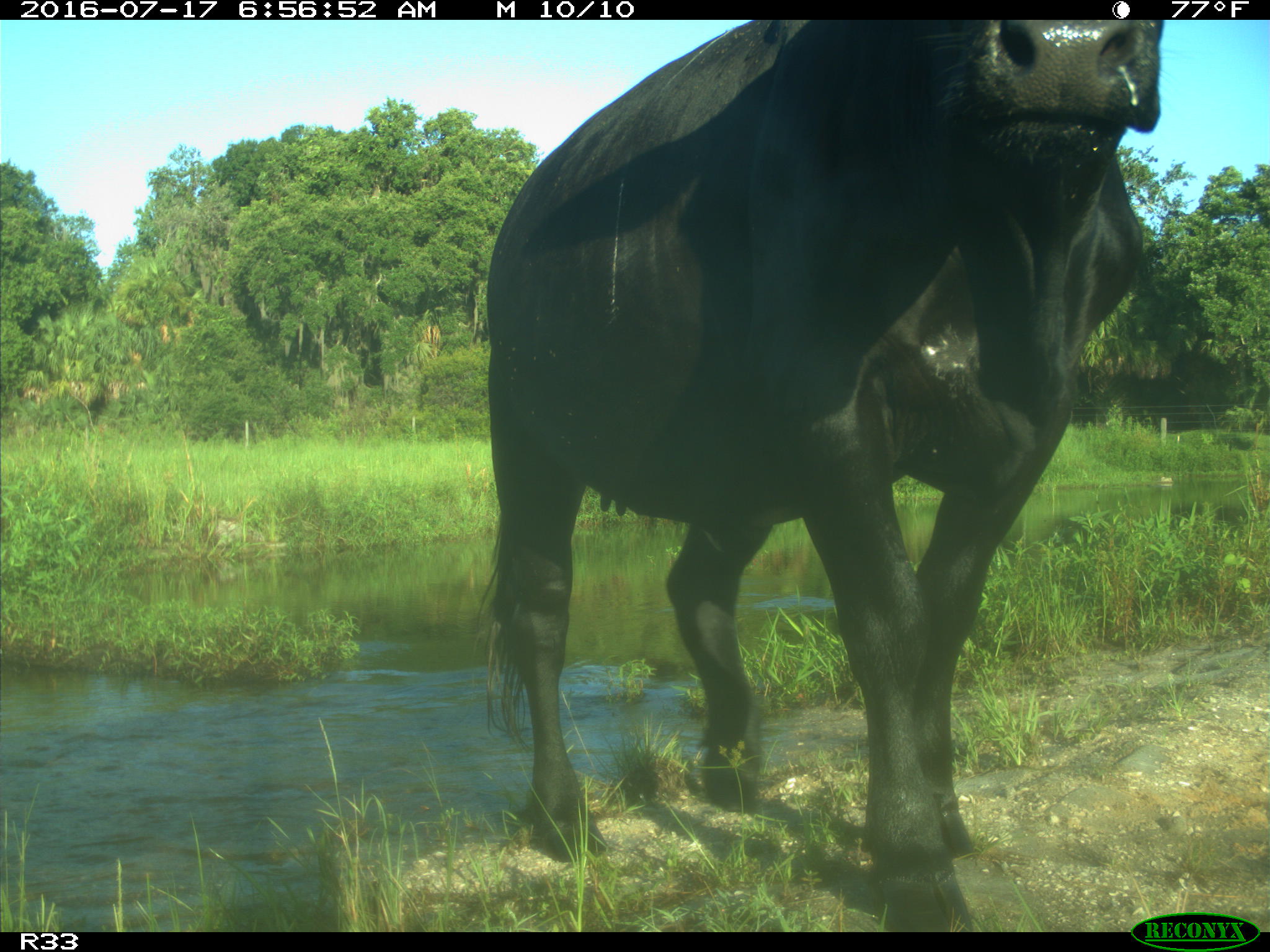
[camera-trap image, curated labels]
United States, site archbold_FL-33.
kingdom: Animalia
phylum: Chordata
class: Mammalia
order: Artiodactyla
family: Bovidae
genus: Bos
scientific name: Bos taurus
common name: domestic cow